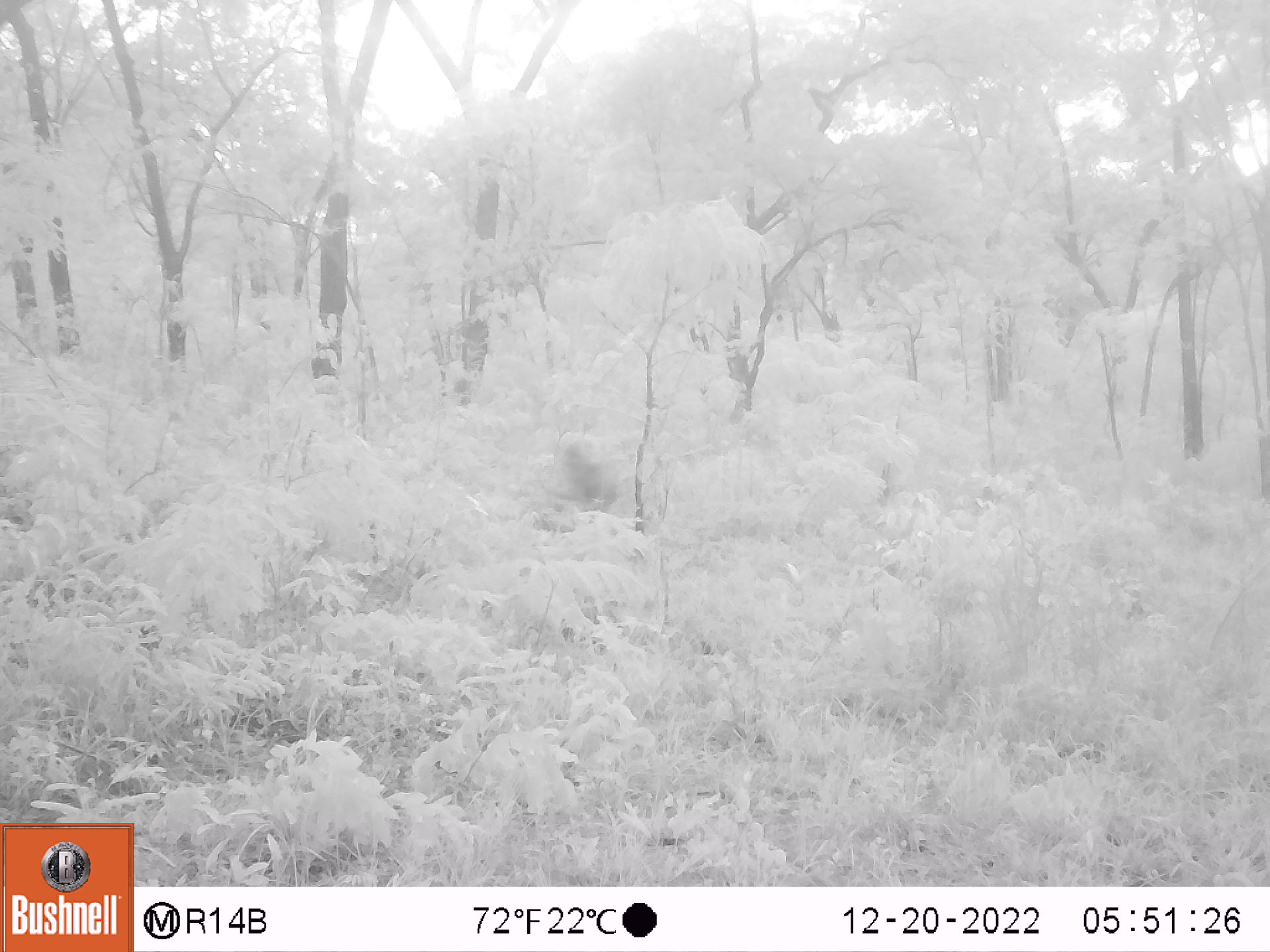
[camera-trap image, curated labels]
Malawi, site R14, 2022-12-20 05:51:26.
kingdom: Animalia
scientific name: Animalia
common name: other animal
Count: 1.